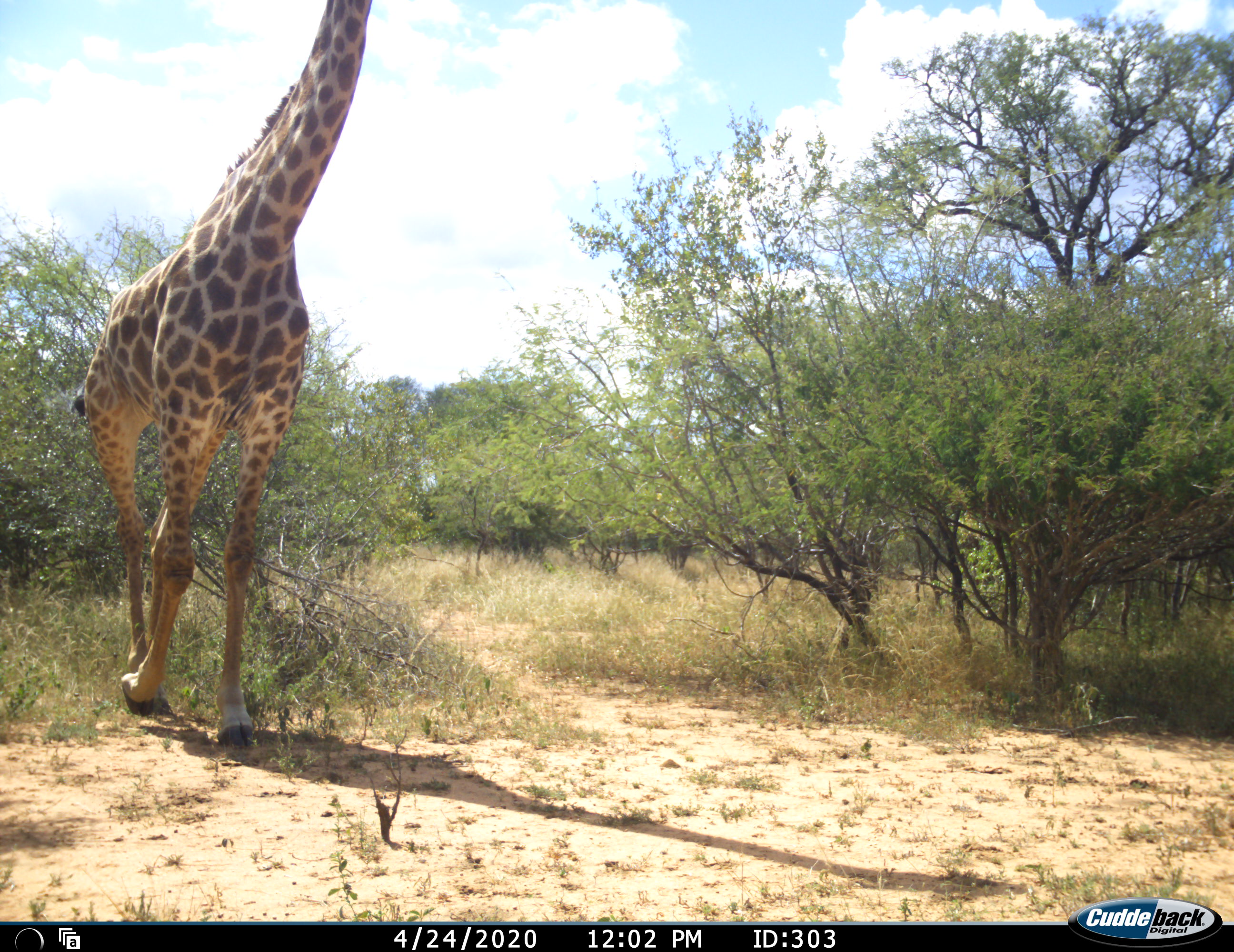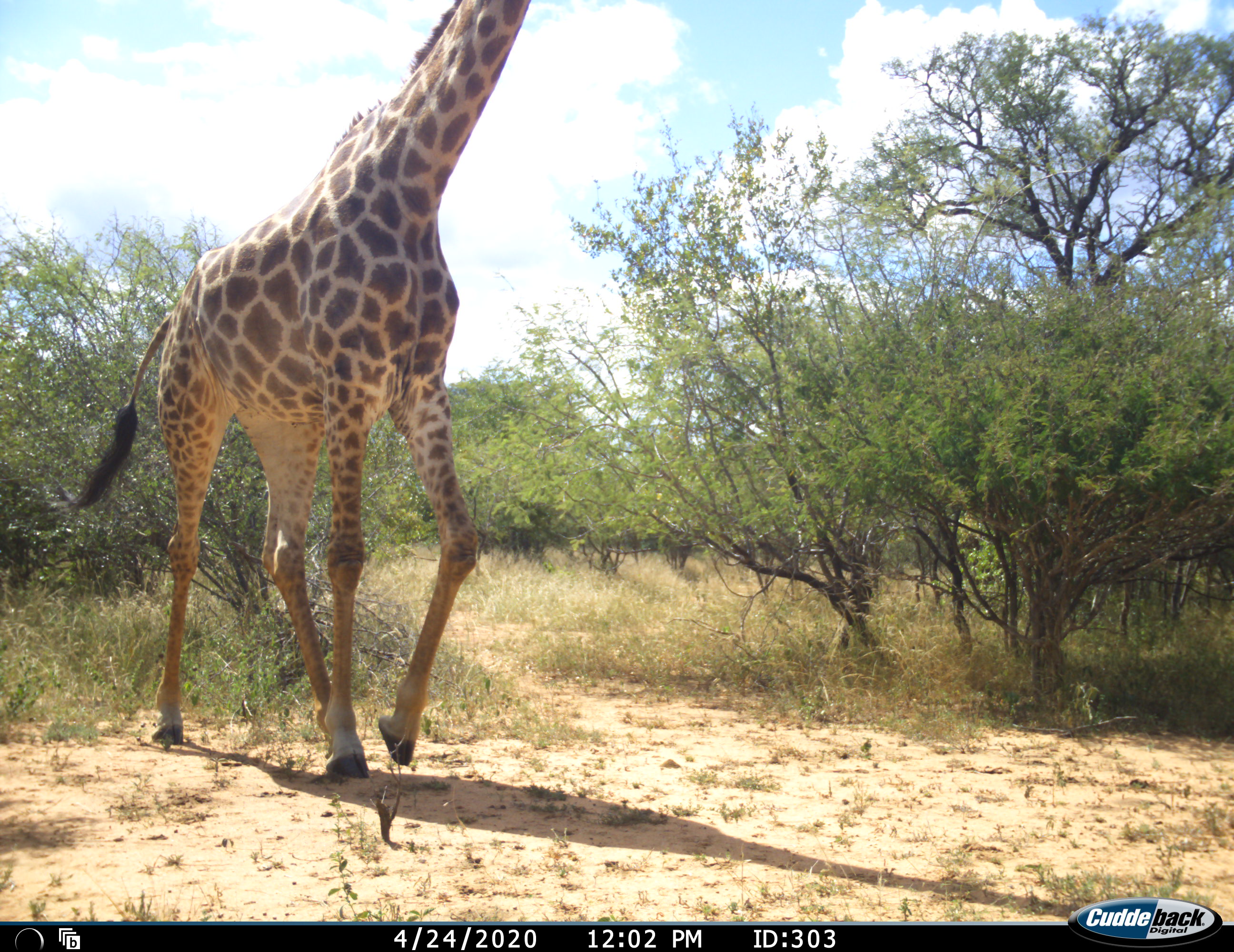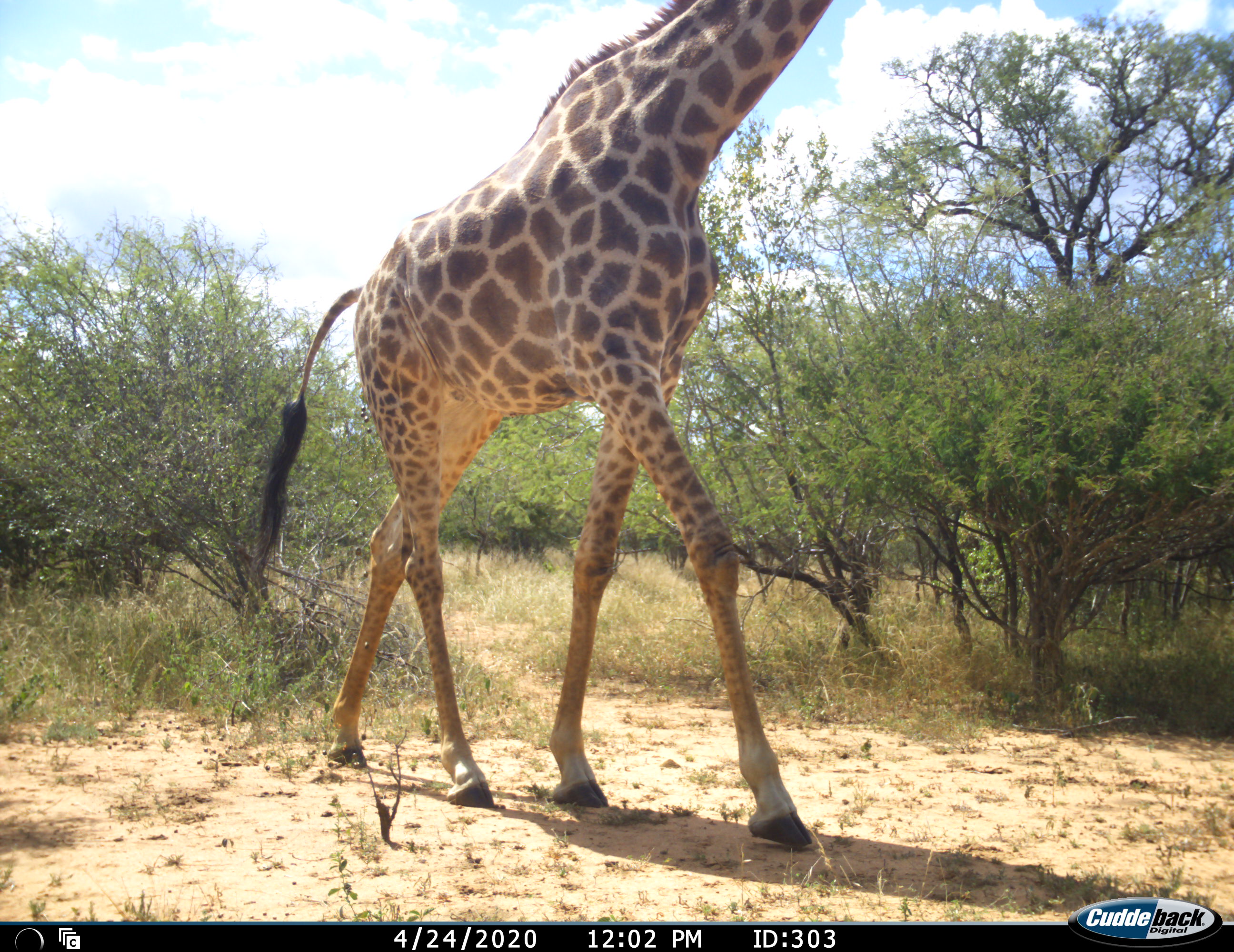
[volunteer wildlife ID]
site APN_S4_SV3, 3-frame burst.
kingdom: Animalia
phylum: Chordata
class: Mammalia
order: Artiodactyla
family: Giraffidae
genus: Giraffa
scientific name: Giraffa camelopardalis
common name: giraffe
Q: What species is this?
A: Giraffe (Giraffa camelopardalis).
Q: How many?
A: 1.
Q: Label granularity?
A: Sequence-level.